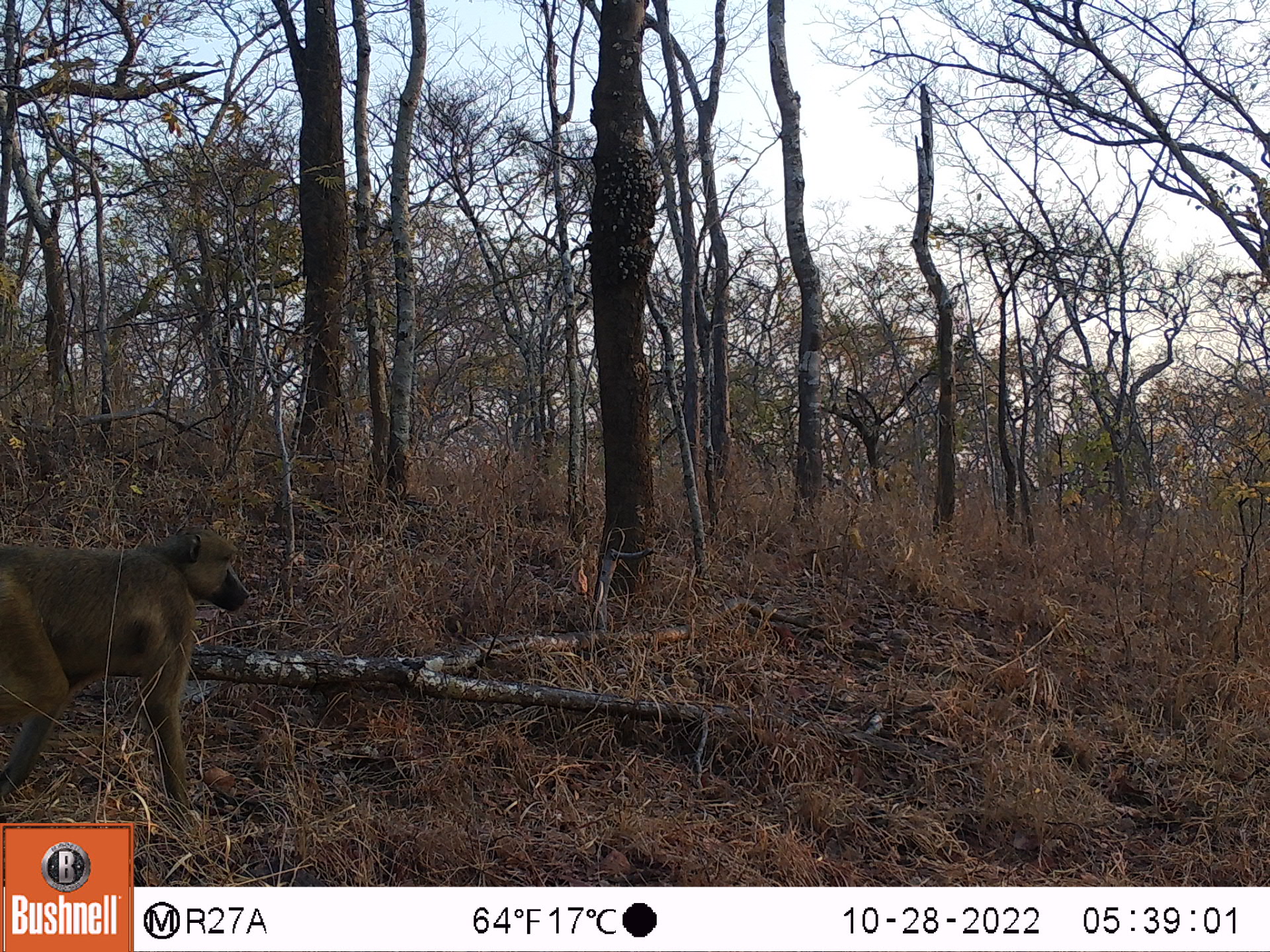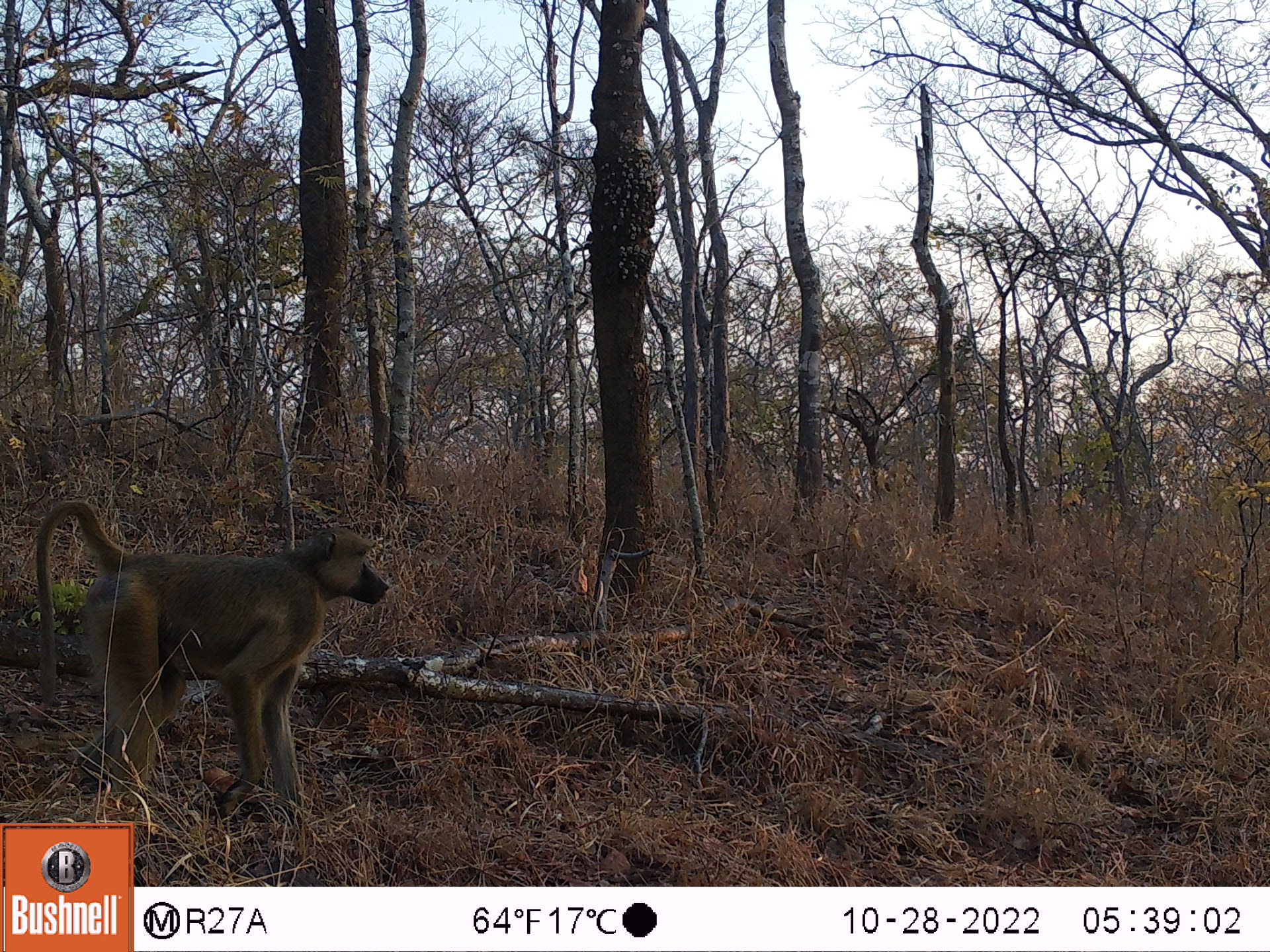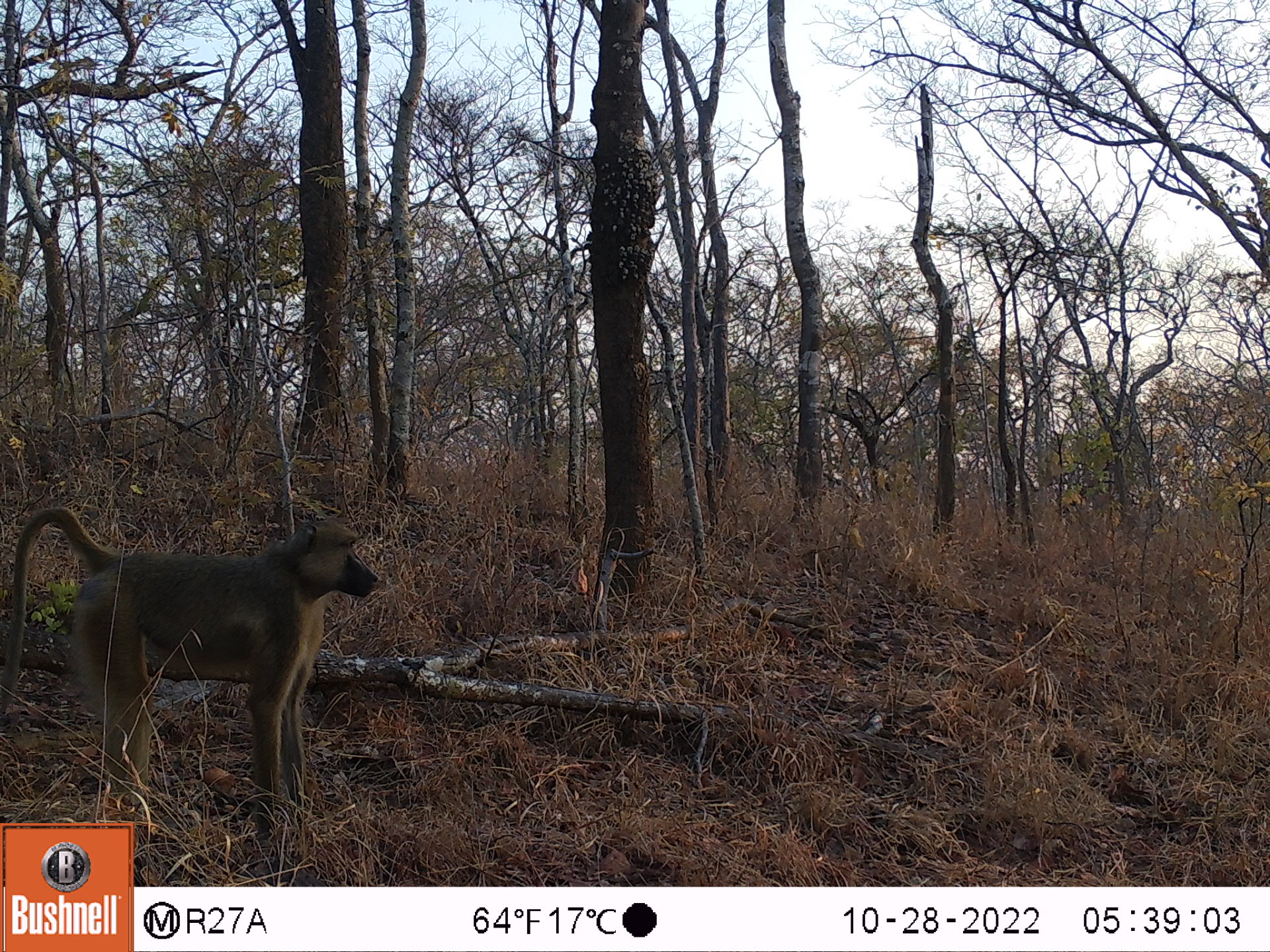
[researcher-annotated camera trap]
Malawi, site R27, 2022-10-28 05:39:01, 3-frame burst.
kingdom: Animalia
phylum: Chordata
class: Mammalia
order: Primates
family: Cercopithecidae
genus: Papio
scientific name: Papio cynocephalus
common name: yellow baboon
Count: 1.